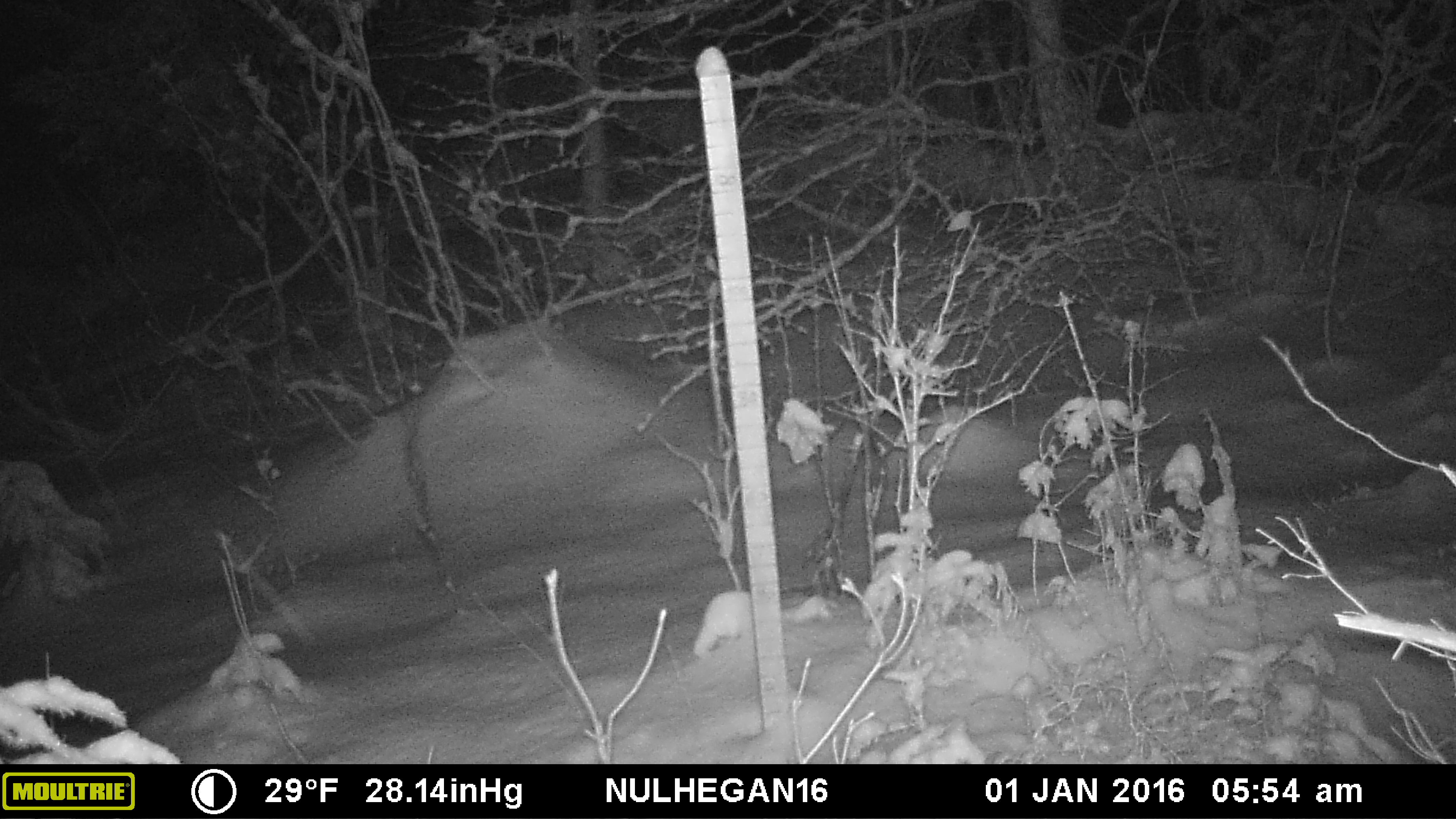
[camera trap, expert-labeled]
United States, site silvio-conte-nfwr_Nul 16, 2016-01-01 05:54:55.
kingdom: Animalia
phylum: Chordata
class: Mammalia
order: Artiodactyla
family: Cervidae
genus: Alces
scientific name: Alces alces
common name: moose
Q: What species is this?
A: Moose (Alces alces).